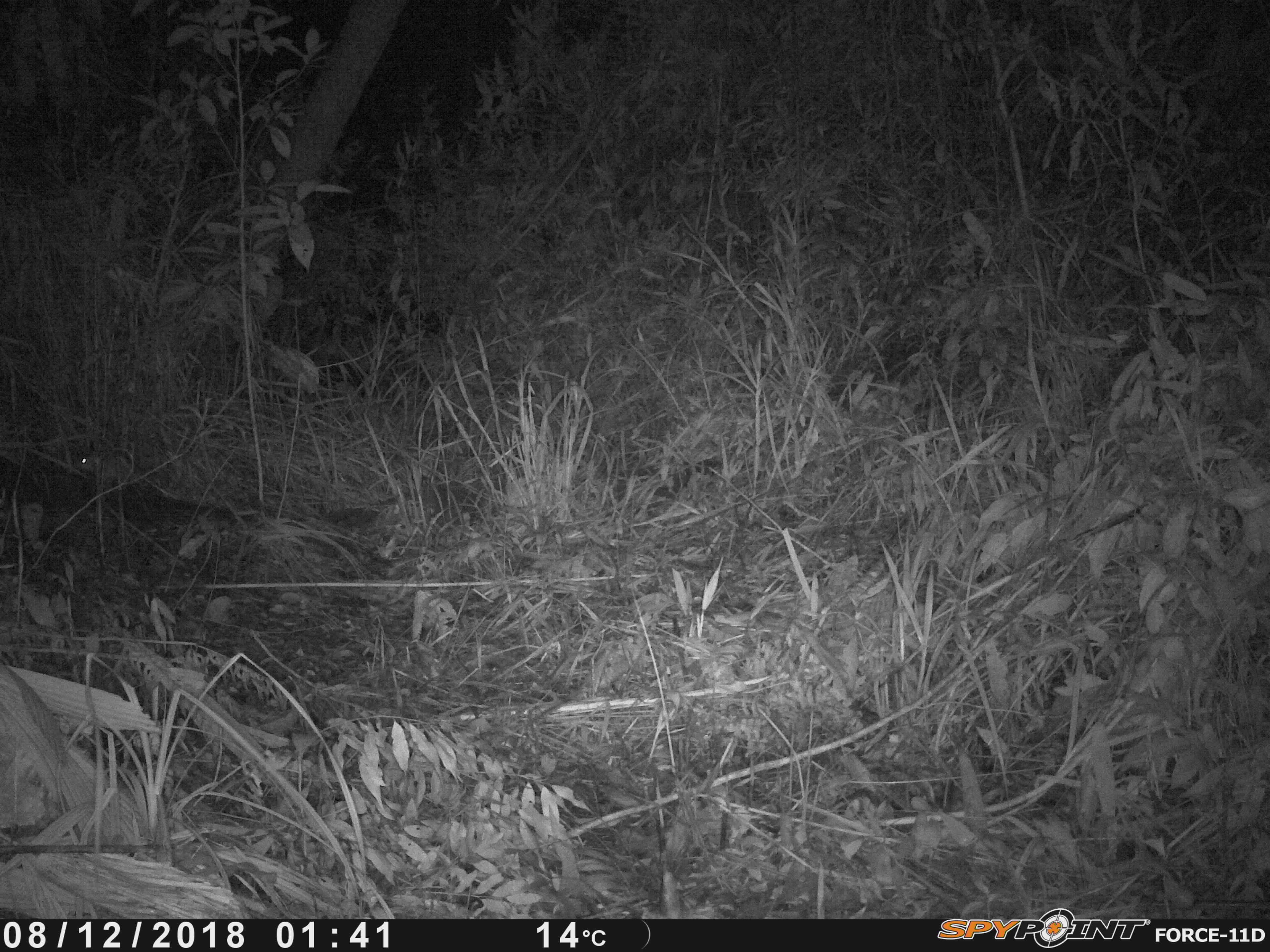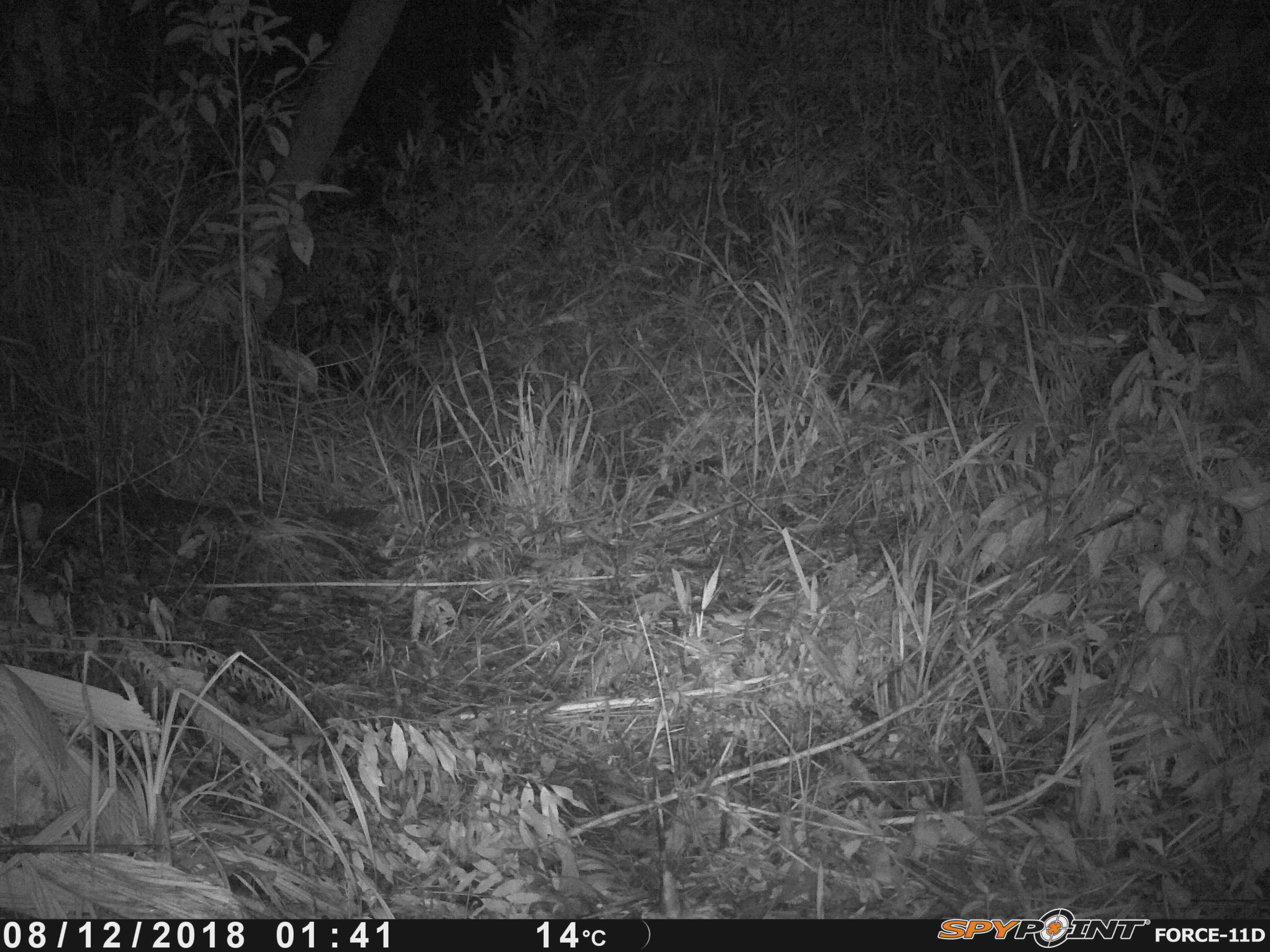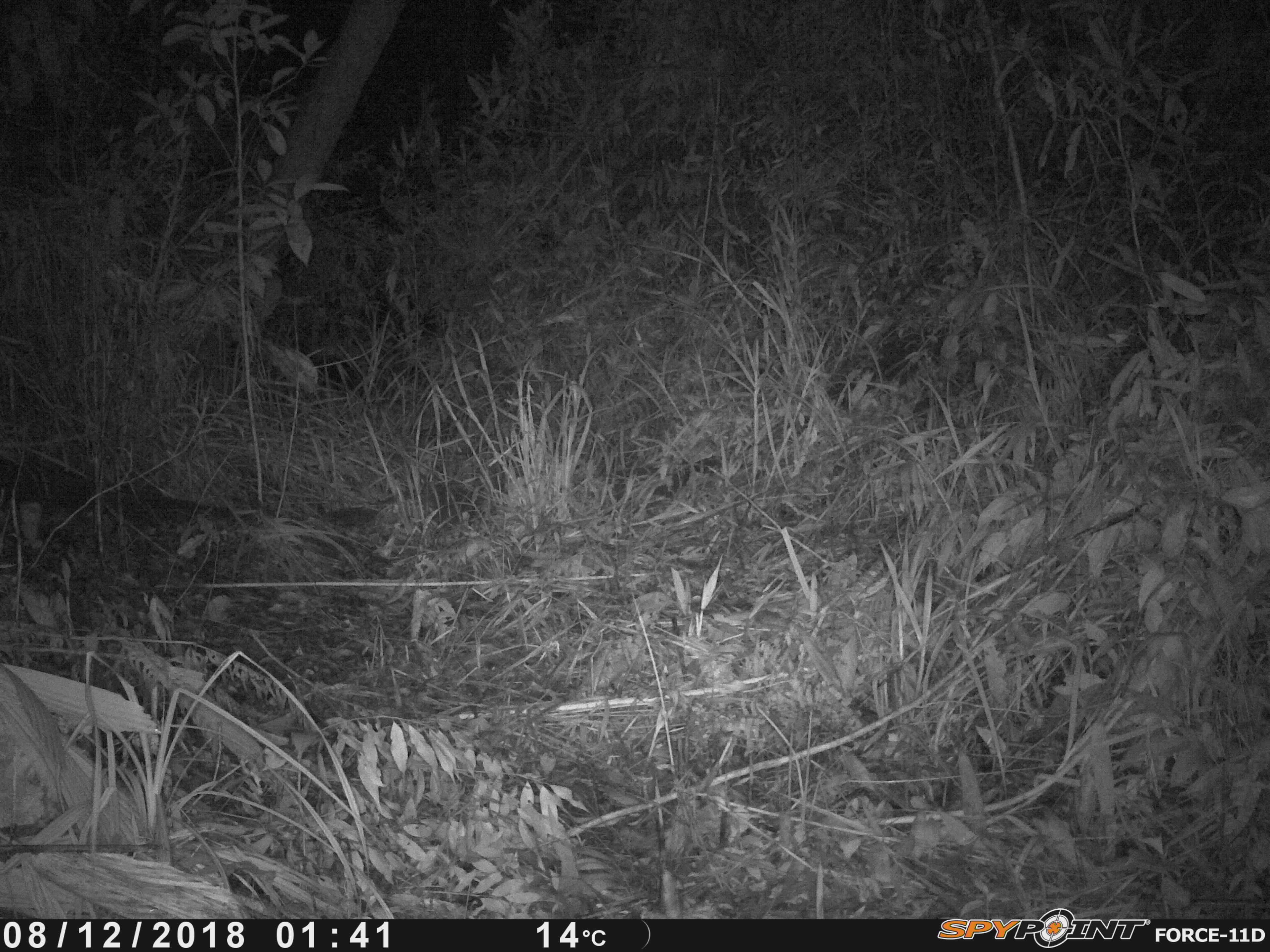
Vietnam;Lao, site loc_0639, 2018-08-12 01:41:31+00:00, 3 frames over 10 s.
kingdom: Animalia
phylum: Chordata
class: Mammalia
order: Rodentia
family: Muridae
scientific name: Muridae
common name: old-world mice and rats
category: unidentified murid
Unidentified murid (old-world mice and rats) (Muridae). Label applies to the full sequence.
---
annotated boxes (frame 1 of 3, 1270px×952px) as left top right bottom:
unidentified murid: 71 446 160 492